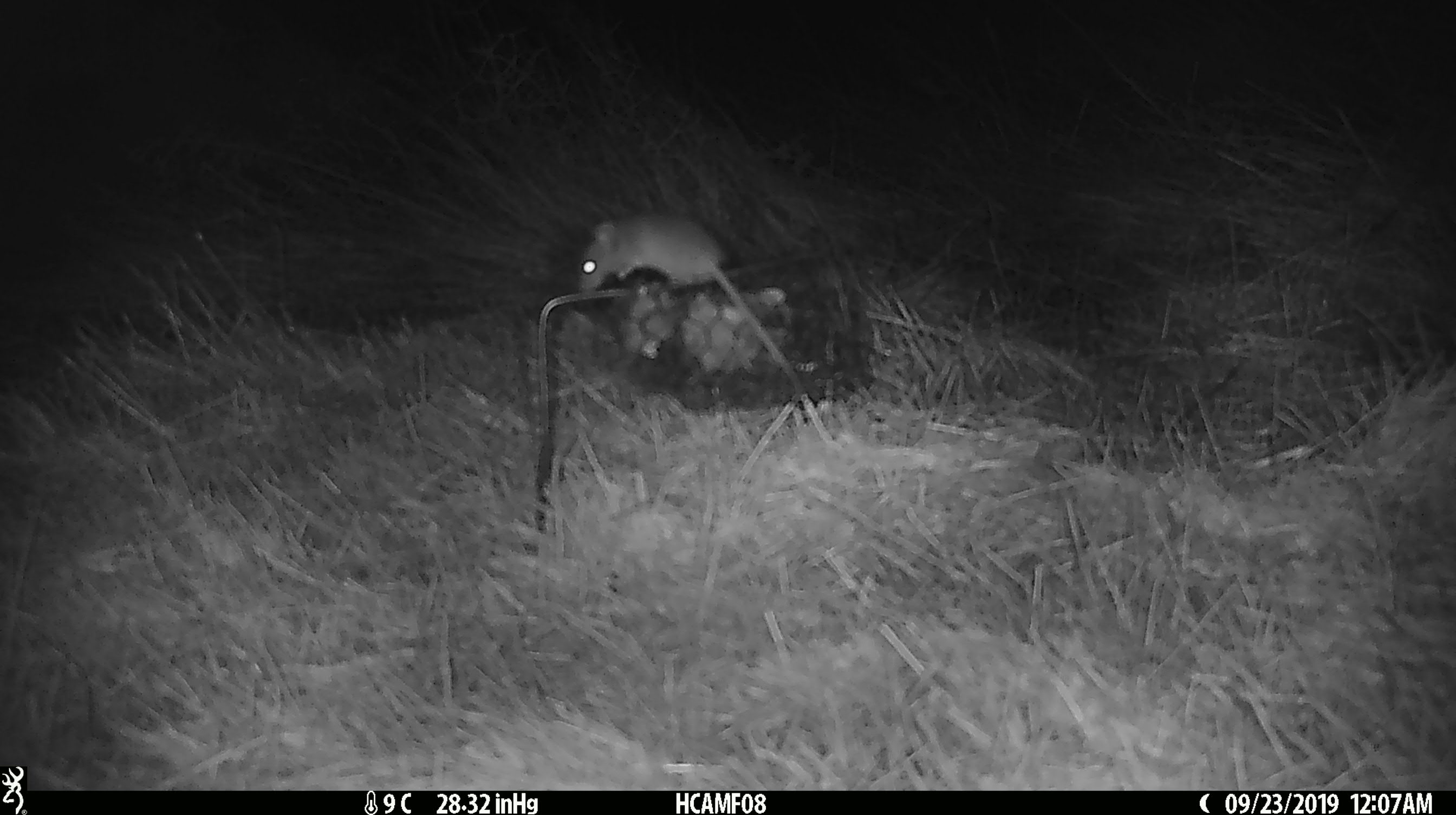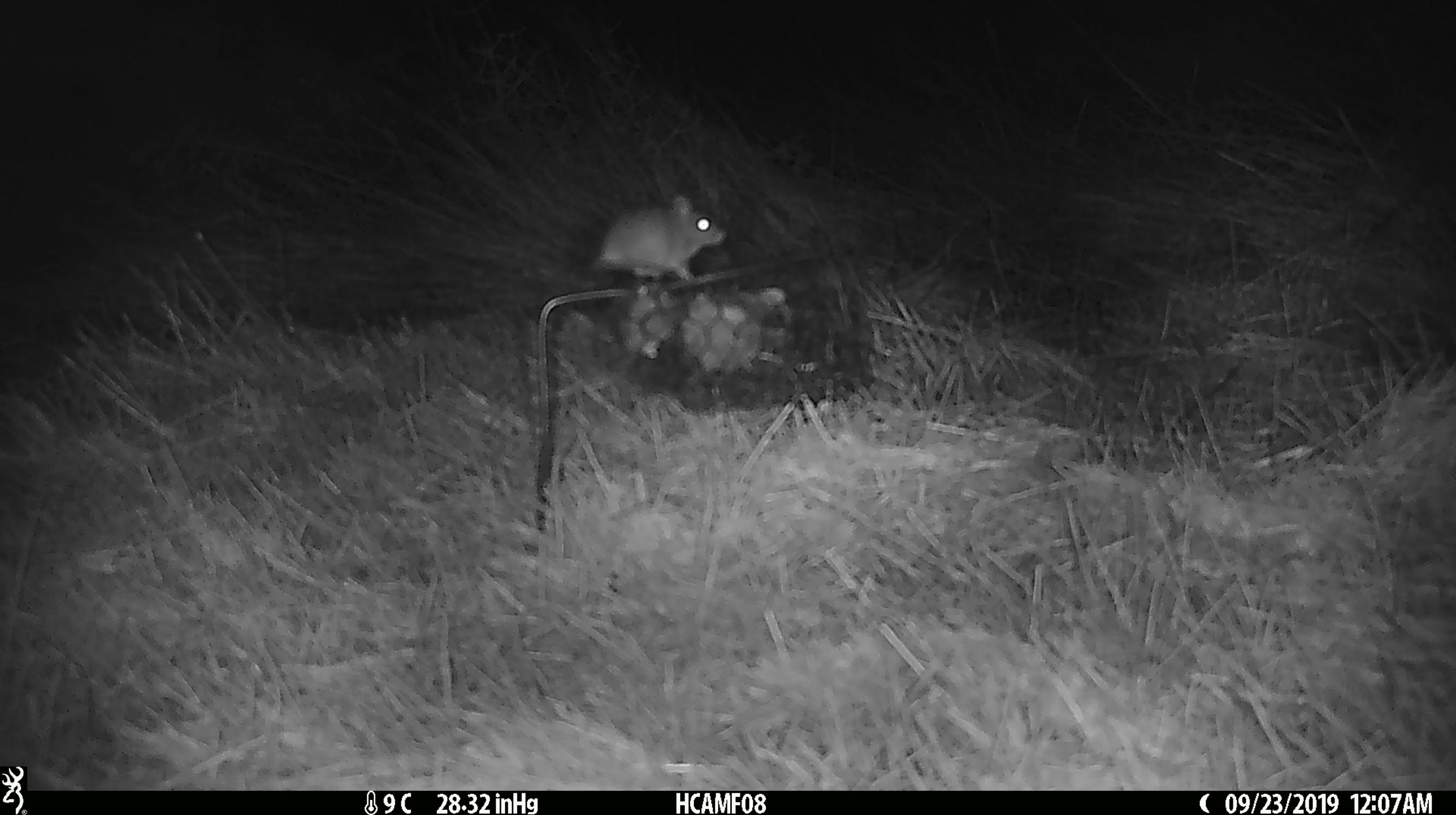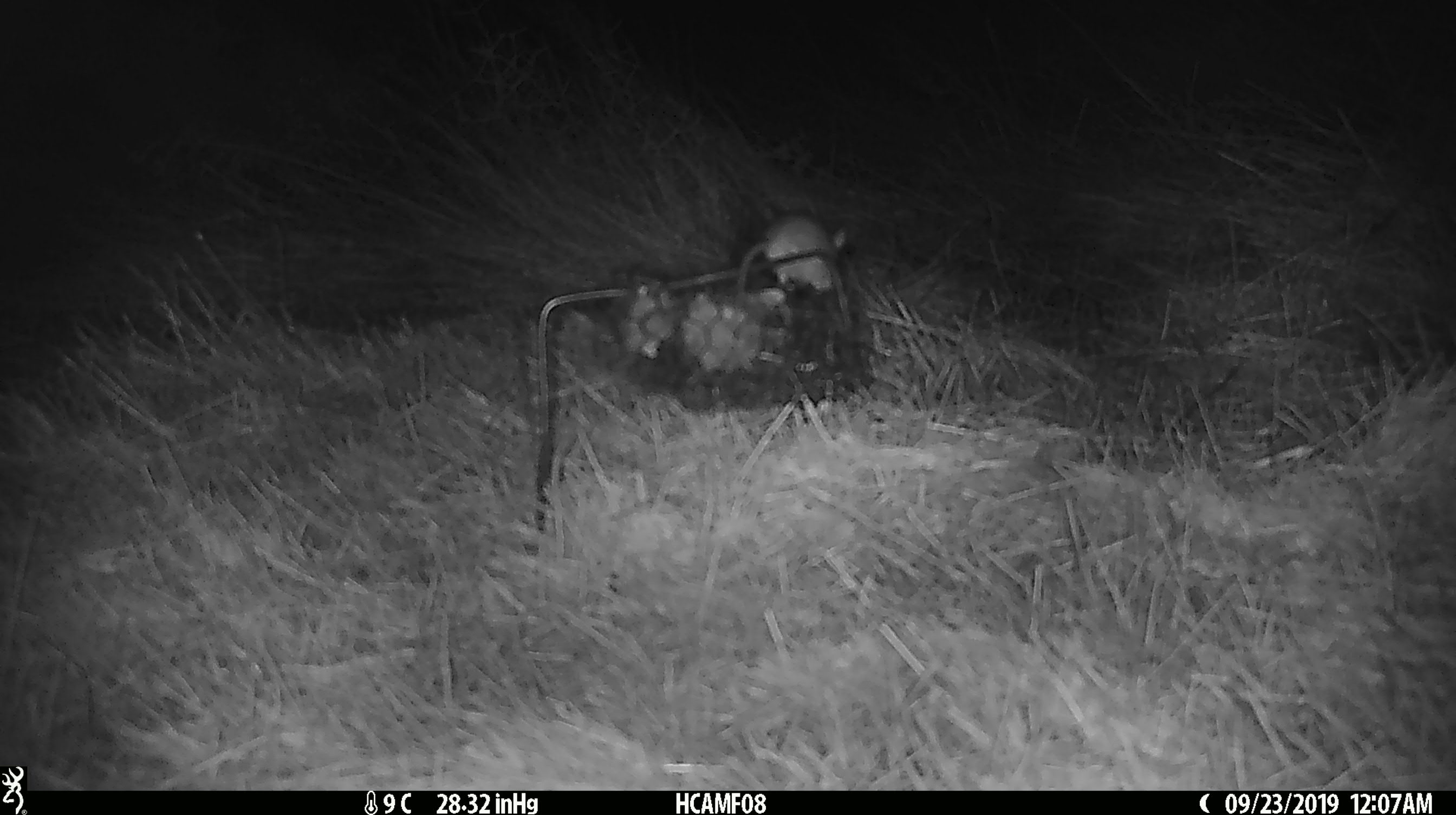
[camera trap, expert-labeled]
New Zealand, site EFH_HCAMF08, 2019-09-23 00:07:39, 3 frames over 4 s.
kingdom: Animalia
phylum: Chordata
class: Mammalia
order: Rodentia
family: Muridae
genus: Mus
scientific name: Mus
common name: mouse